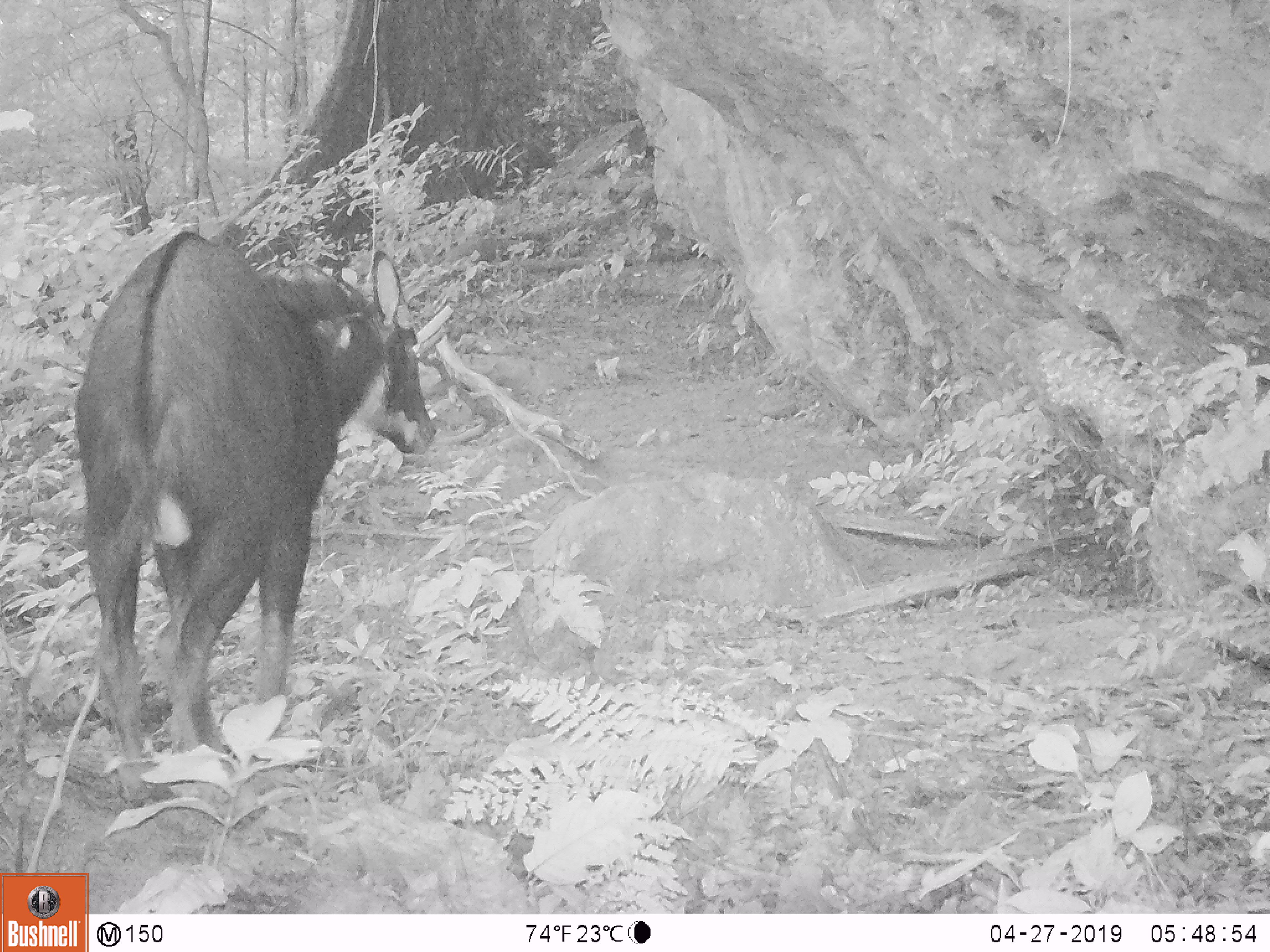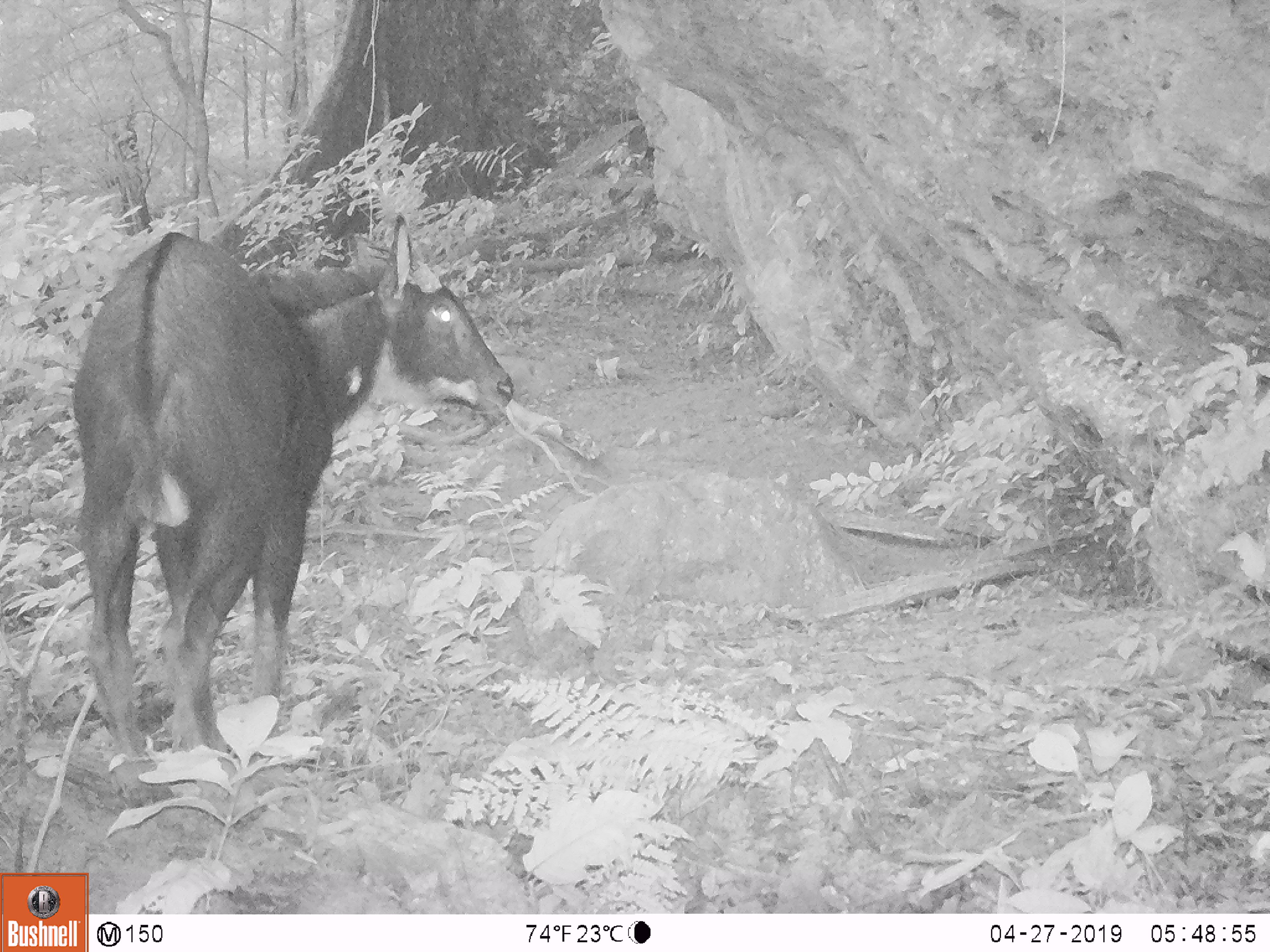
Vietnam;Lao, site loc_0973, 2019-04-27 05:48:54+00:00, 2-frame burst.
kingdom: Animalia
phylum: Chordata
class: Mammalia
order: Artiodactyla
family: Bovidae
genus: Capricornis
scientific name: Capricornis sumatraensis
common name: chinese serow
Chinese serow (Capricornis sumatraensis). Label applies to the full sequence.